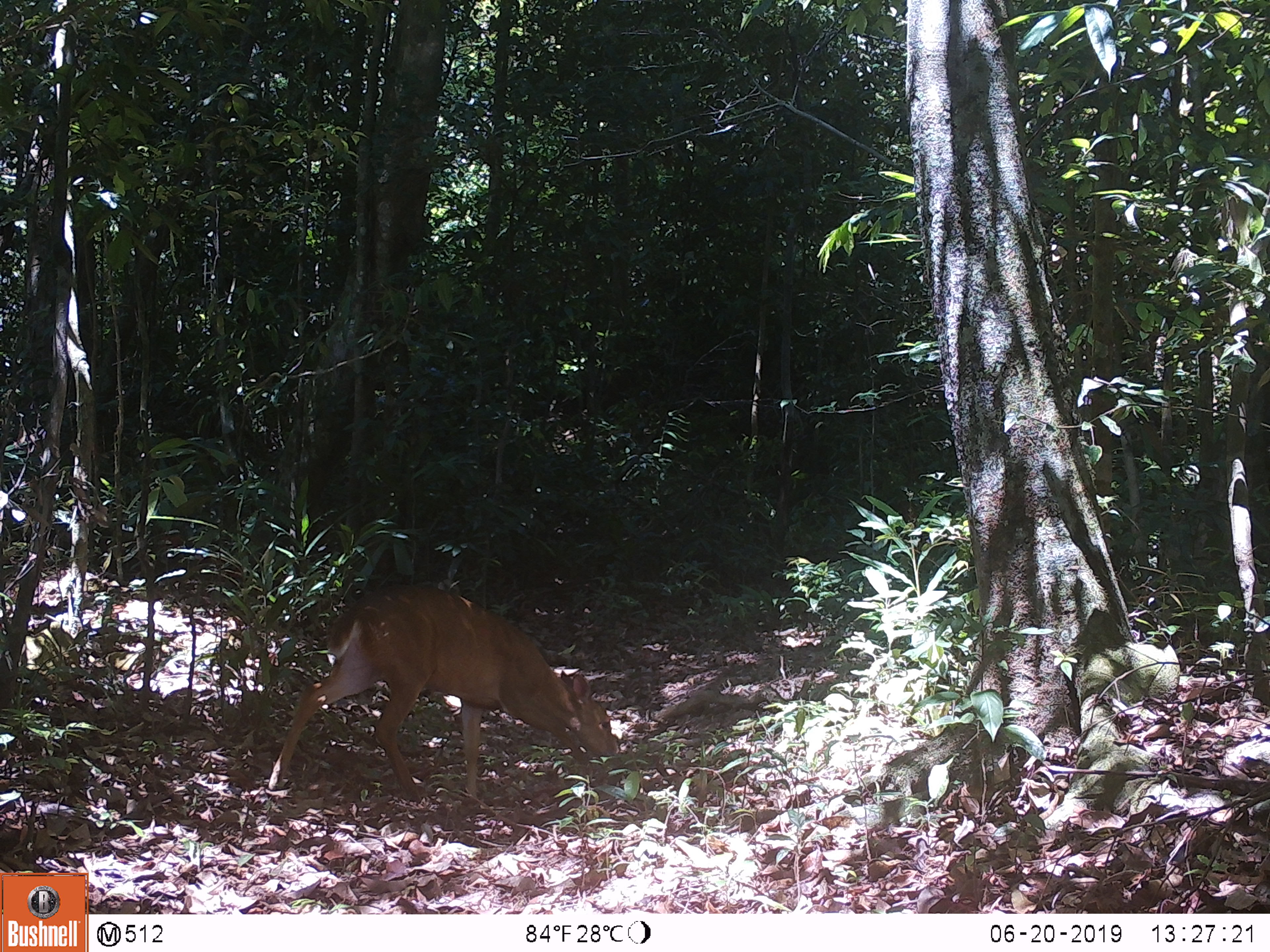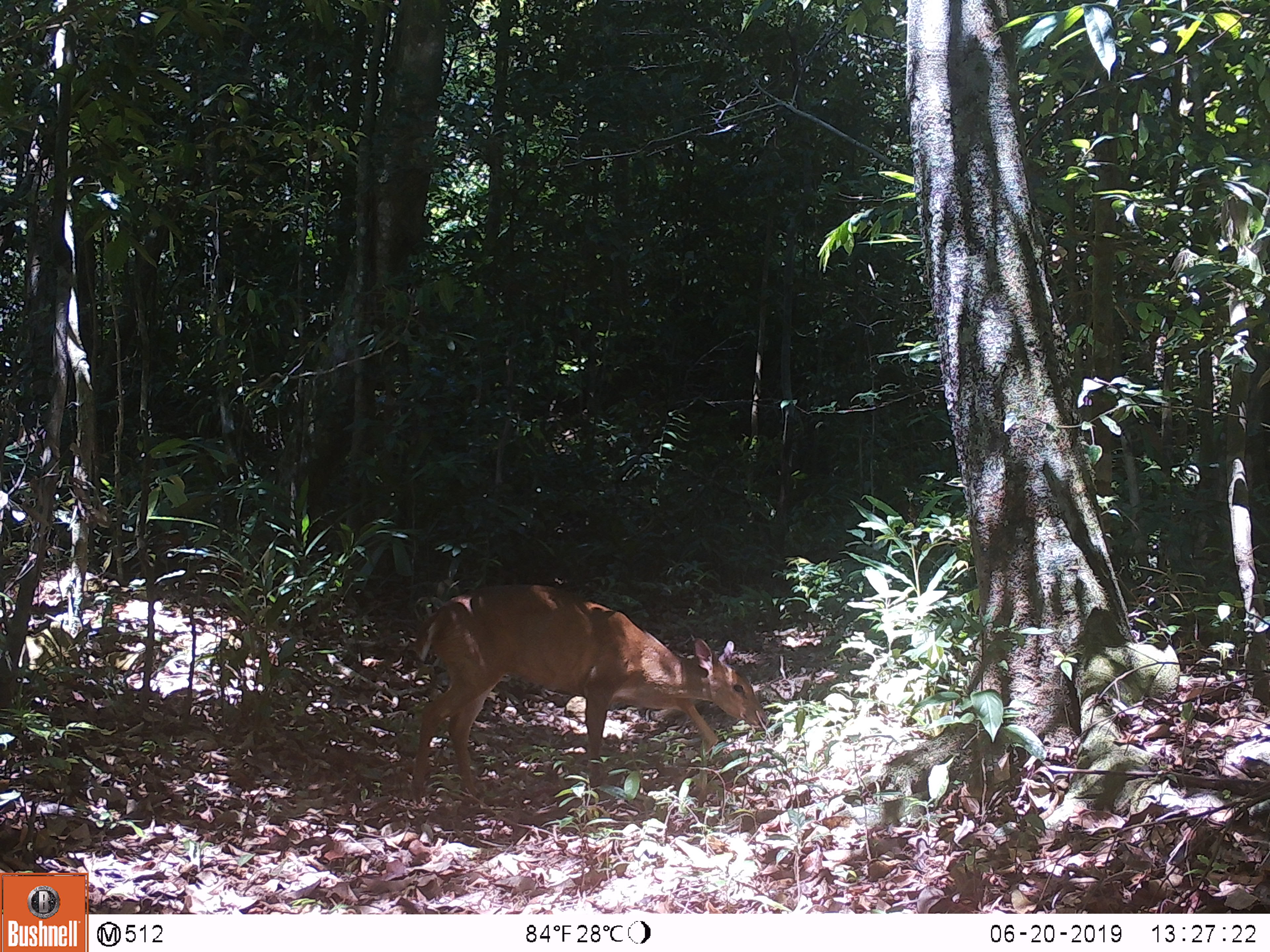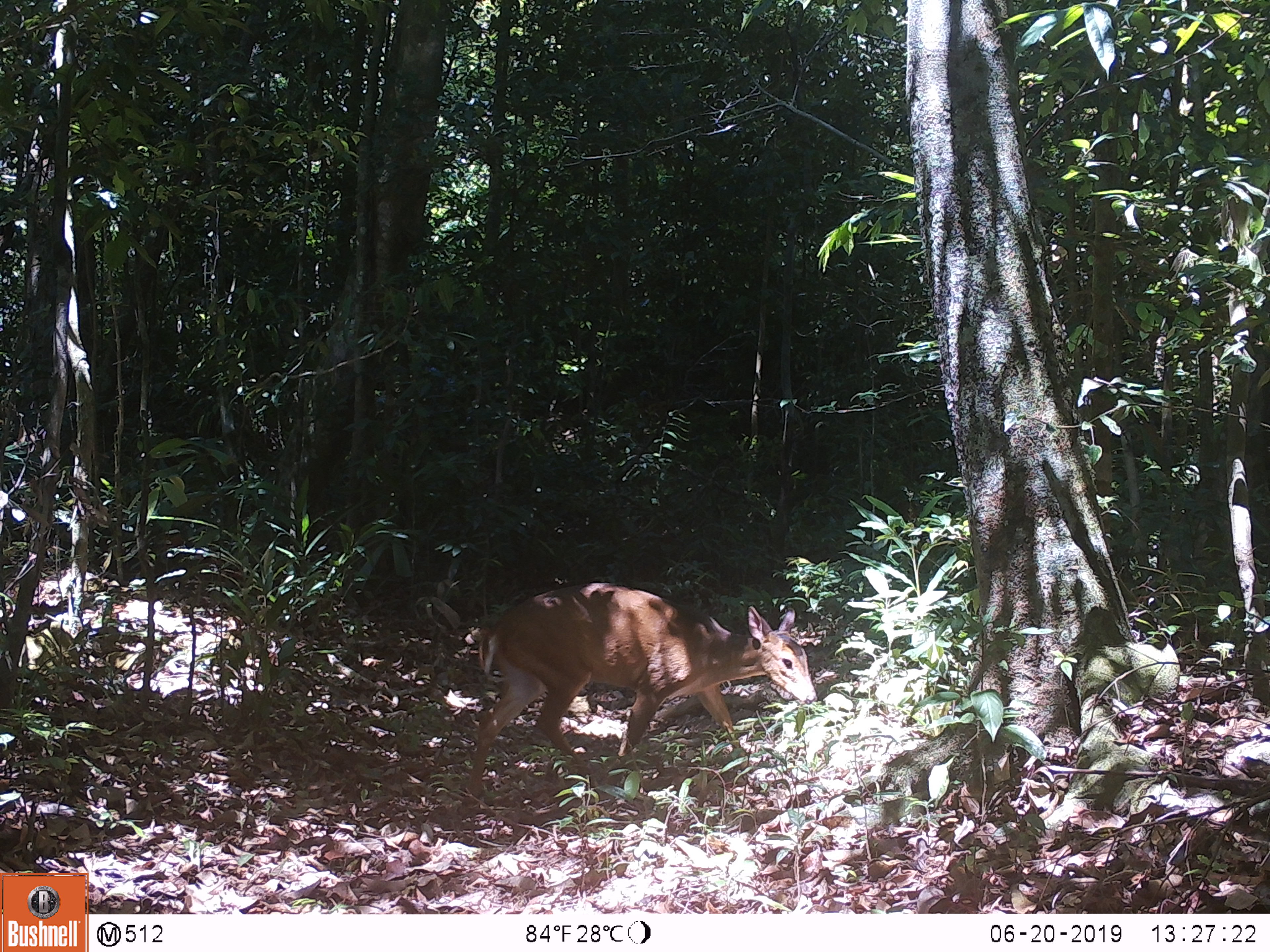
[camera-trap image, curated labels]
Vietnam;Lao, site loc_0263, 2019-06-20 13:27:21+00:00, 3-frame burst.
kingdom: Animalia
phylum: Chordata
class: Mammalia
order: Artiodactyla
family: Cervidae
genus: Muntiacus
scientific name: Muntiacus vuquangensis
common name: large-antlered muntjac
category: large antlered muntjac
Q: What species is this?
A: Large antlered muntjac (large-antlered muntjac) (Muntiacus vuquangensis).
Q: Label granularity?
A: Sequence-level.